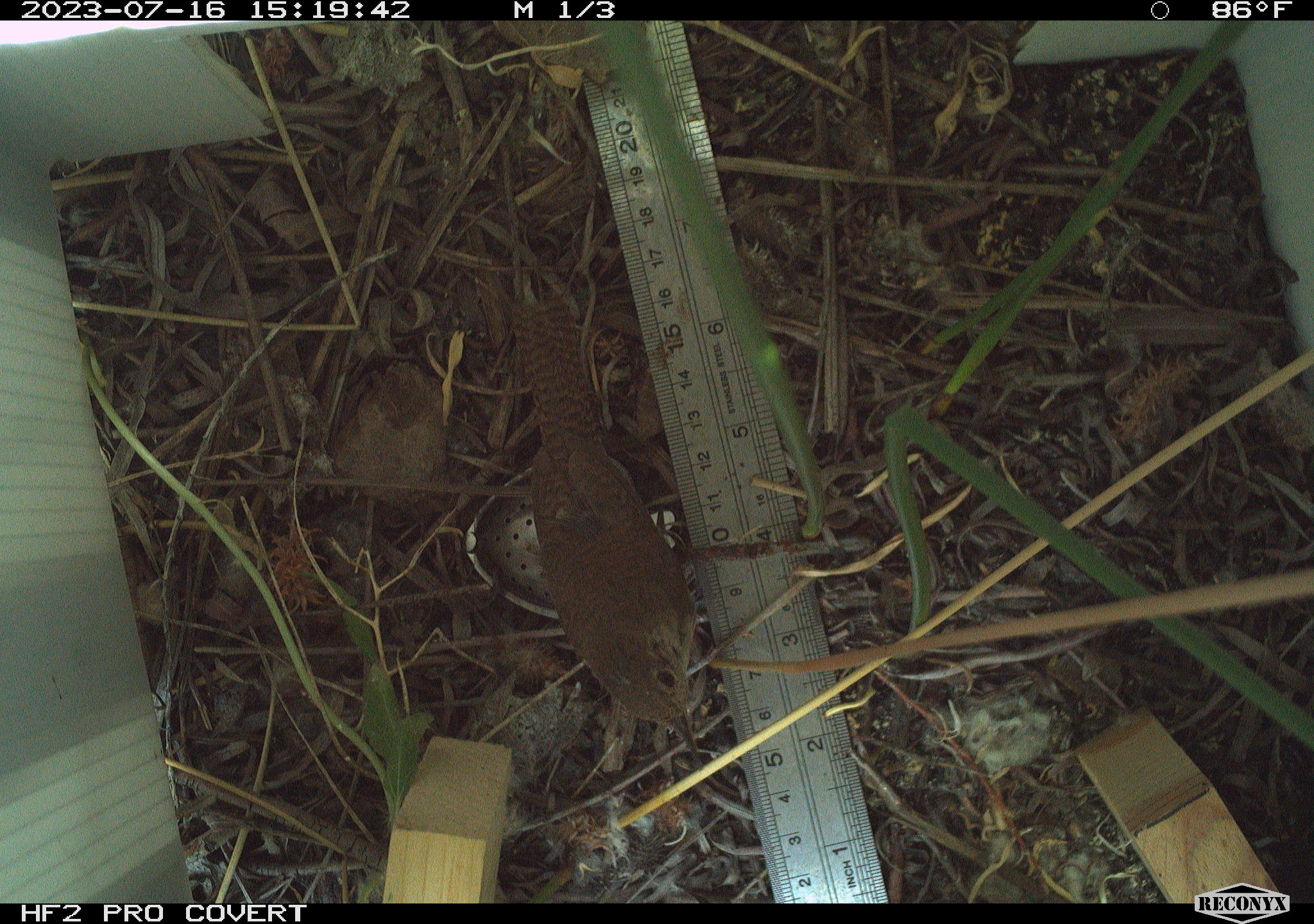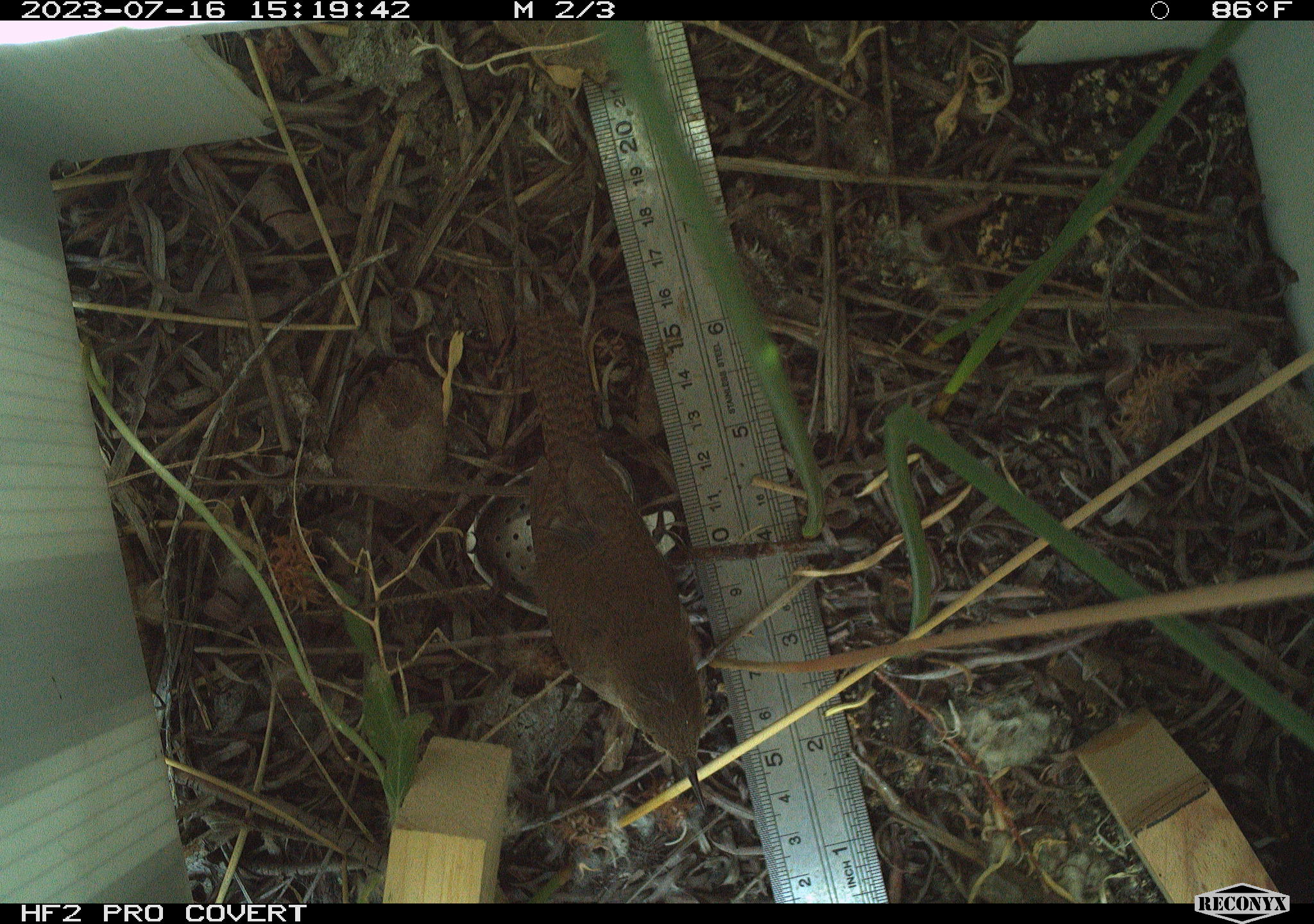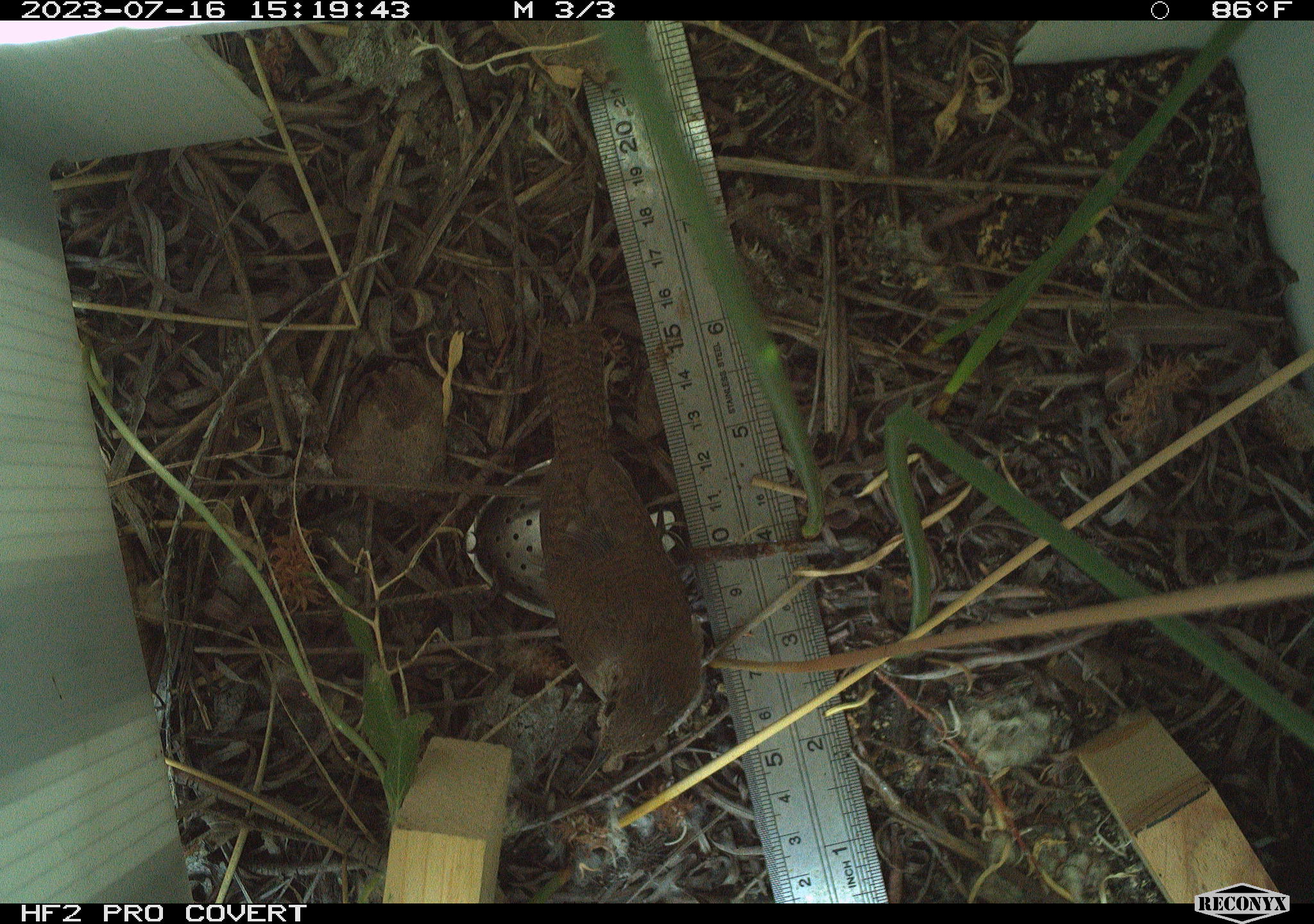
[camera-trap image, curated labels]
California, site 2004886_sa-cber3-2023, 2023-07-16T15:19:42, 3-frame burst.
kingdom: Animalia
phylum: Chordata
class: Aves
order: Passeriformes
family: Troglodytidae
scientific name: Troglodytidae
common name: wren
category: troglodytidae family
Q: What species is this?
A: Troglodytidae family (wren) (Troglodytidae).